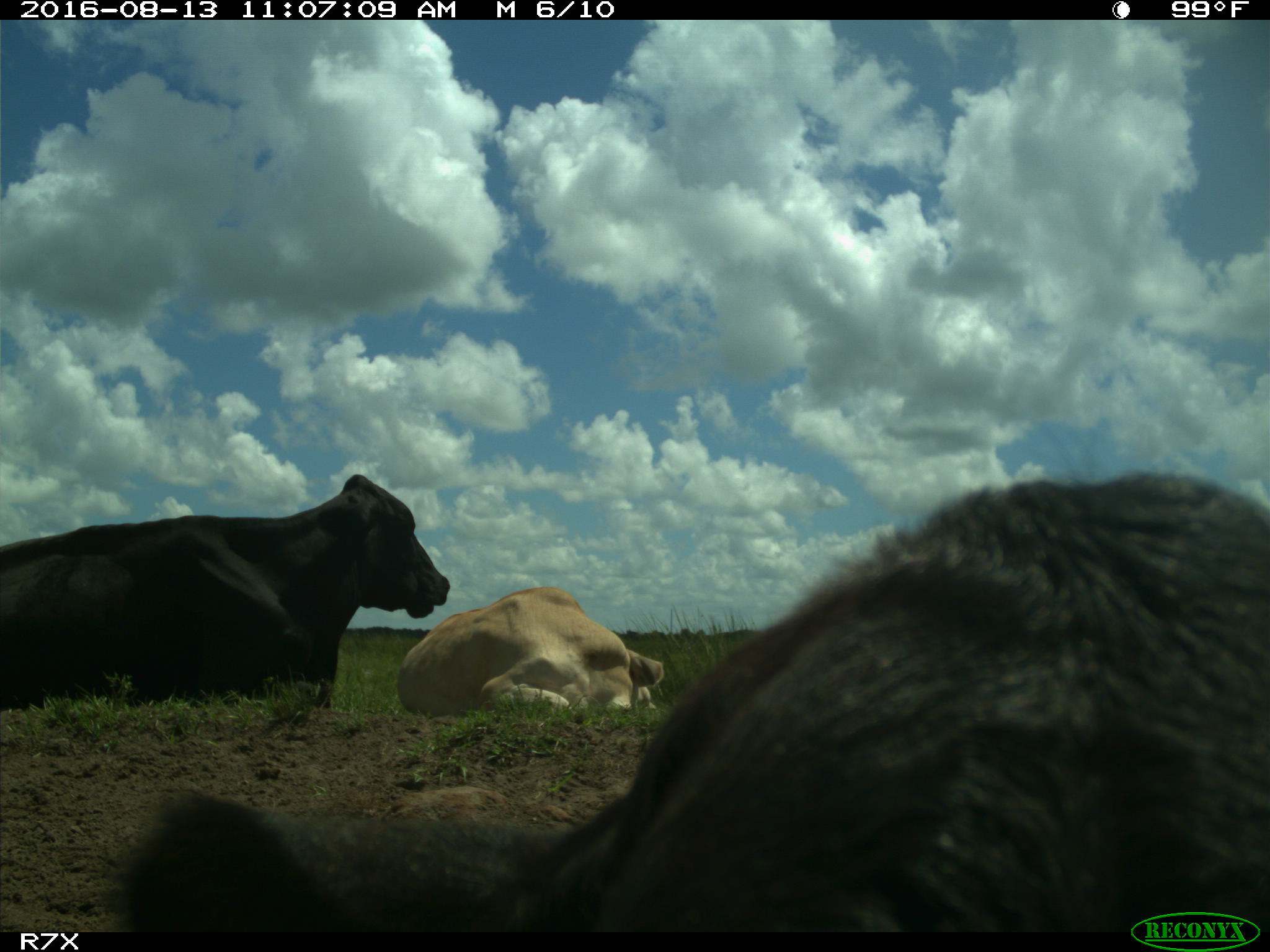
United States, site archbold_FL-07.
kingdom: Animalia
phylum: Chordata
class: Mammalia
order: Artiodactyla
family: Bovidae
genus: Bos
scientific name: Bos taurus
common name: domestic cow